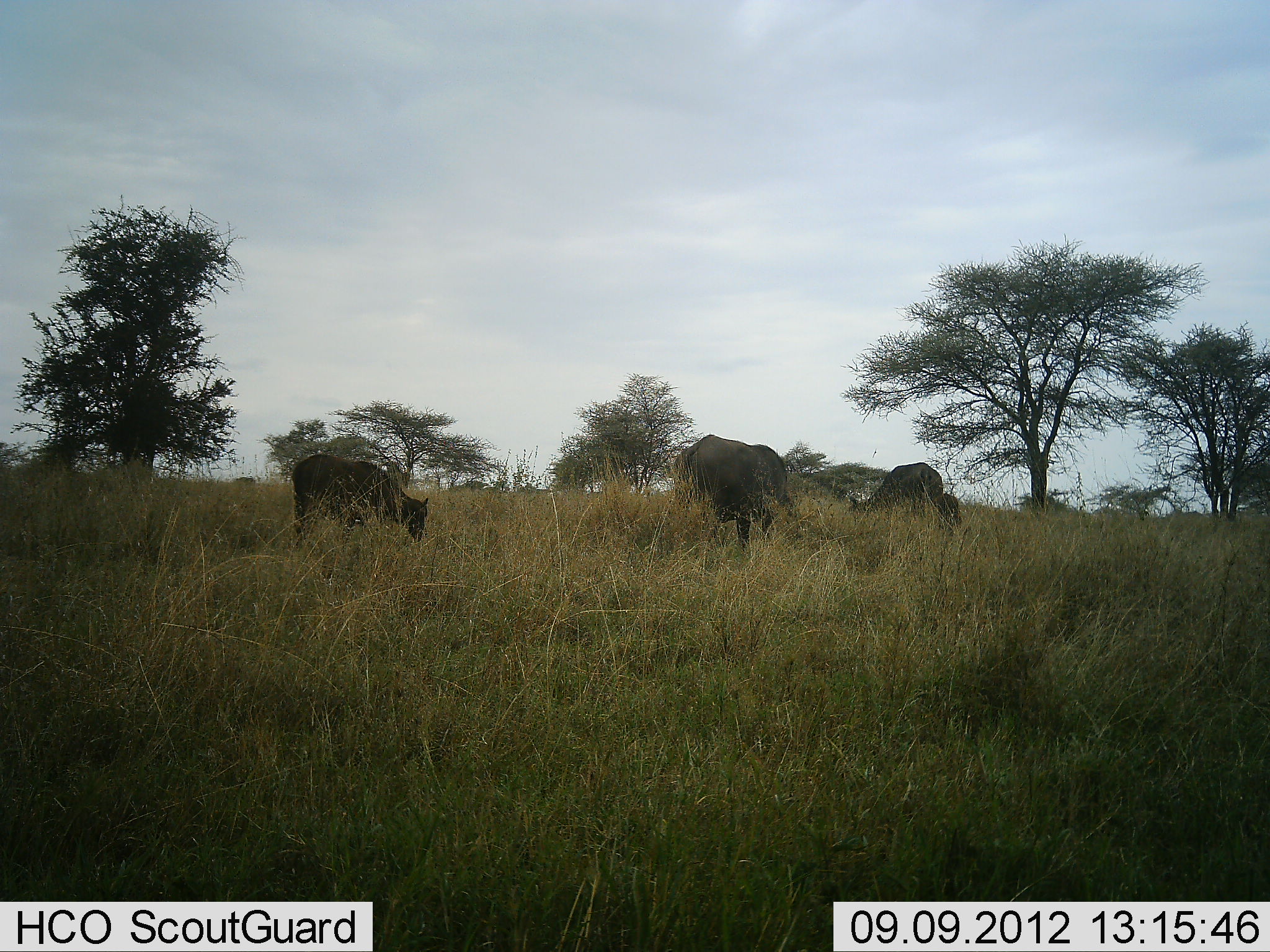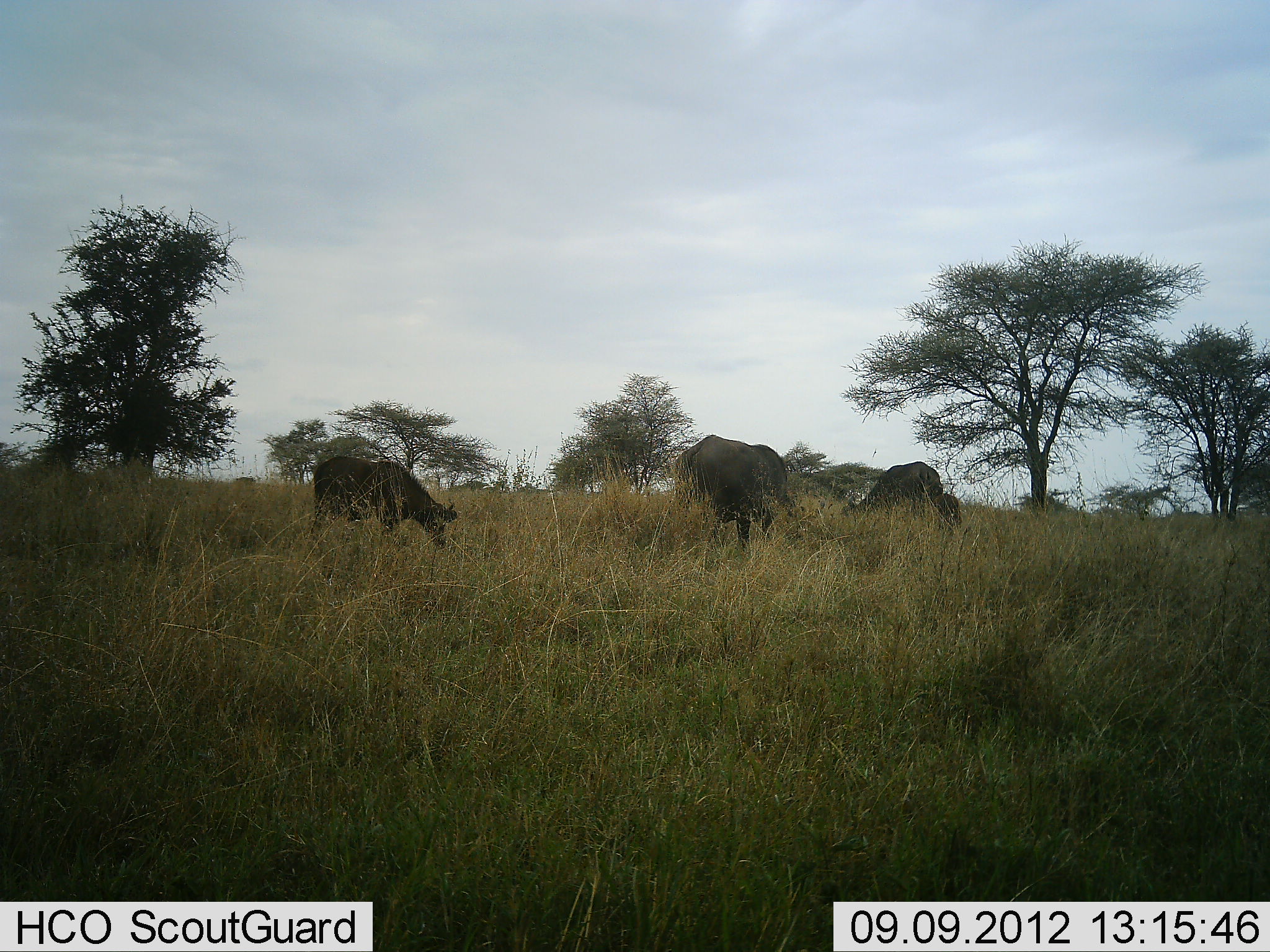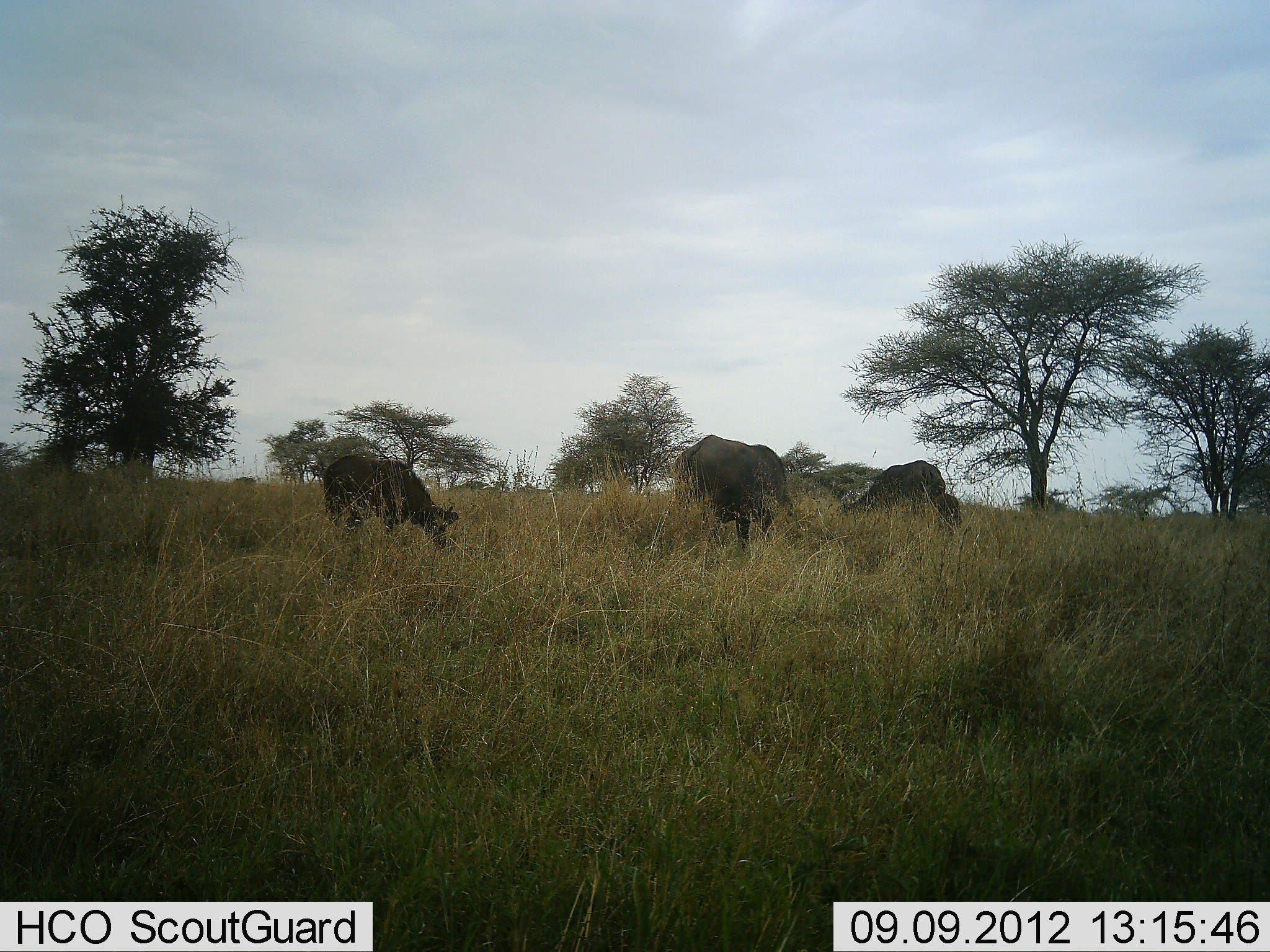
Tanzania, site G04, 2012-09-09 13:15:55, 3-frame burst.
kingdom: Animalia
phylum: Chordata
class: Mammalia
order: Artiodactyla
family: Bovidae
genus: Syncerus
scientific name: Syncerus caffer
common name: cape buffalo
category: buffalo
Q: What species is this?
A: Buffalo (cape buffalo) (Syncerus caffer).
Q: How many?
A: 4.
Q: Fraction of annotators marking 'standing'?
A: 60%.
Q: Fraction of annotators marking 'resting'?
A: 0%.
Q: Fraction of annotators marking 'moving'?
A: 10%.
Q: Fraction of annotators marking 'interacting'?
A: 0%.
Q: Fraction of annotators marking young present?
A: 10%.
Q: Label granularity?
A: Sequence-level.